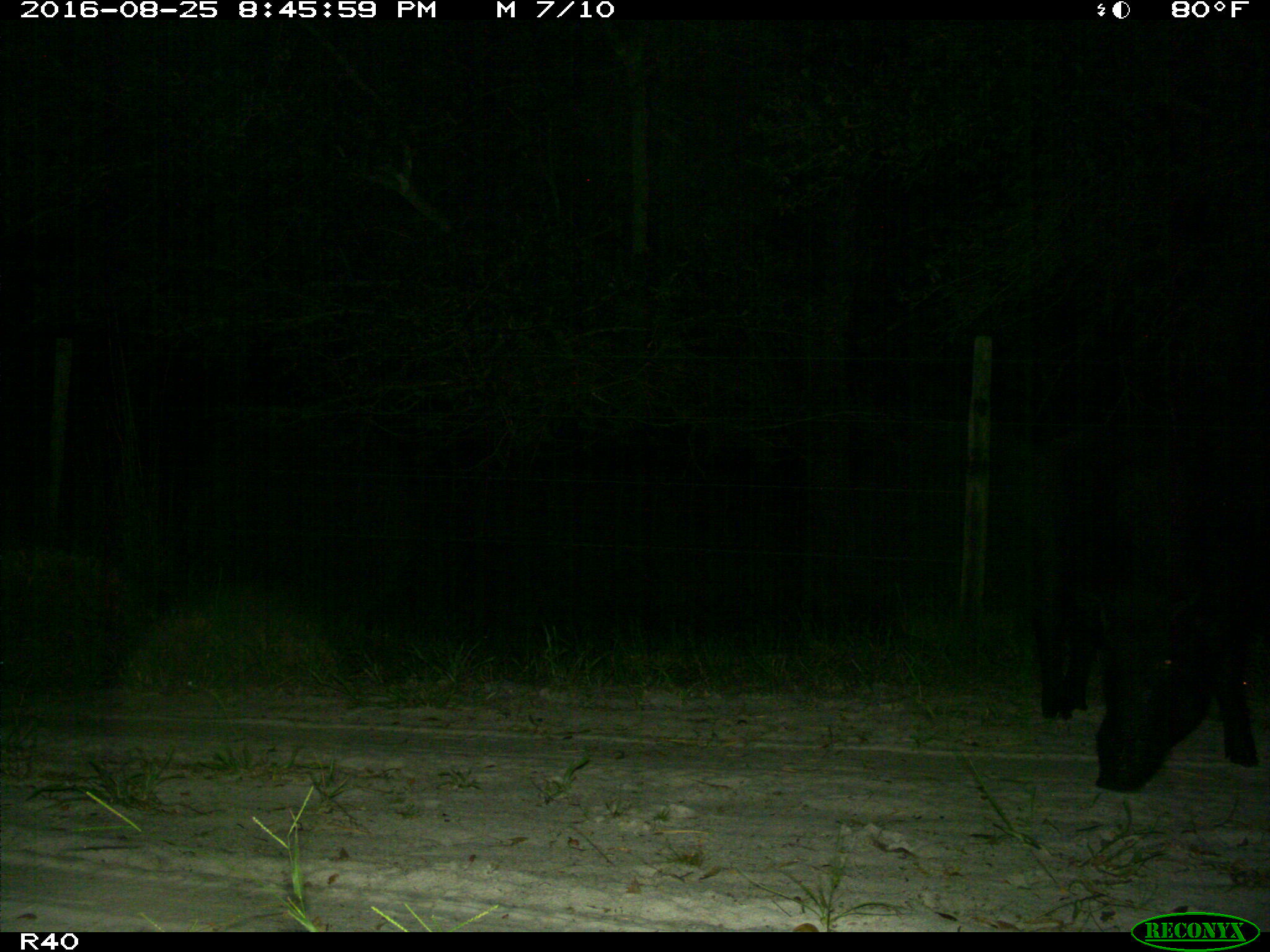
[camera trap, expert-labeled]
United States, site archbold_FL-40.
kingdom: Animalia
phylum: Chordata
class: Mammalia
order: Artiodactyla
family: Suidae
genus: Sus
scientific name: Sus scrofa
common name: wild boar